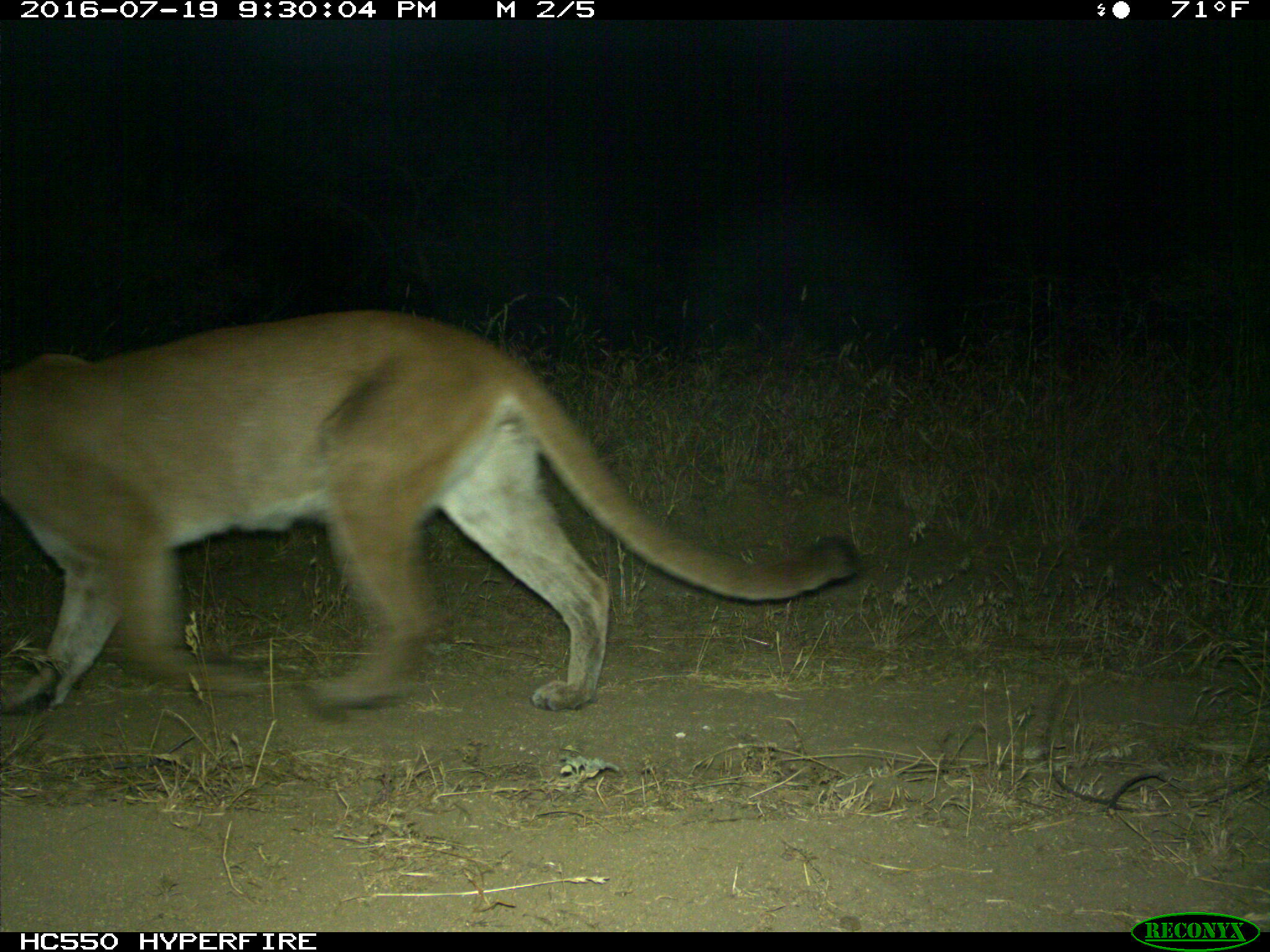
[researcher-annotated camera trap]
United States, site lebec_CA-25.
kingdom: Animalia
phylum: Chordata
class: Mammalia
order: Carnivora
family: Felidae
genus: Puma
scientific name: Puma concolor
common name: mountain lion